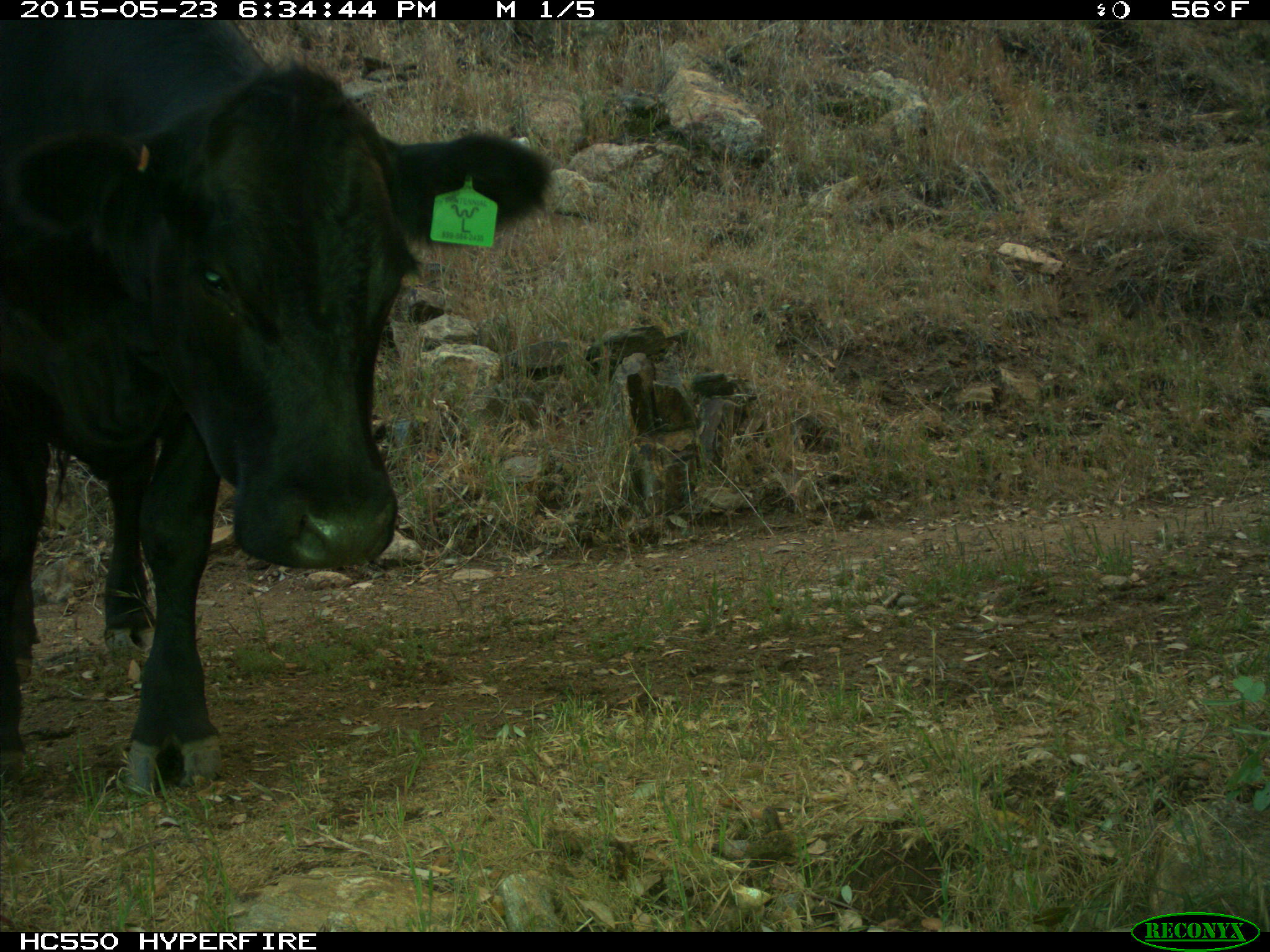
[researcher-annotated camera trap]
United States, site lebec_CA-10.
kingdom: Animalia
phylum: Chordata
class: Mammalia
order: Artiodactyla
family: Bovidae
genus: Bos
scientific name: Bos taurus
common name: domestic cow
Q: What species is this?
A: Bos taurus (domestic cow).